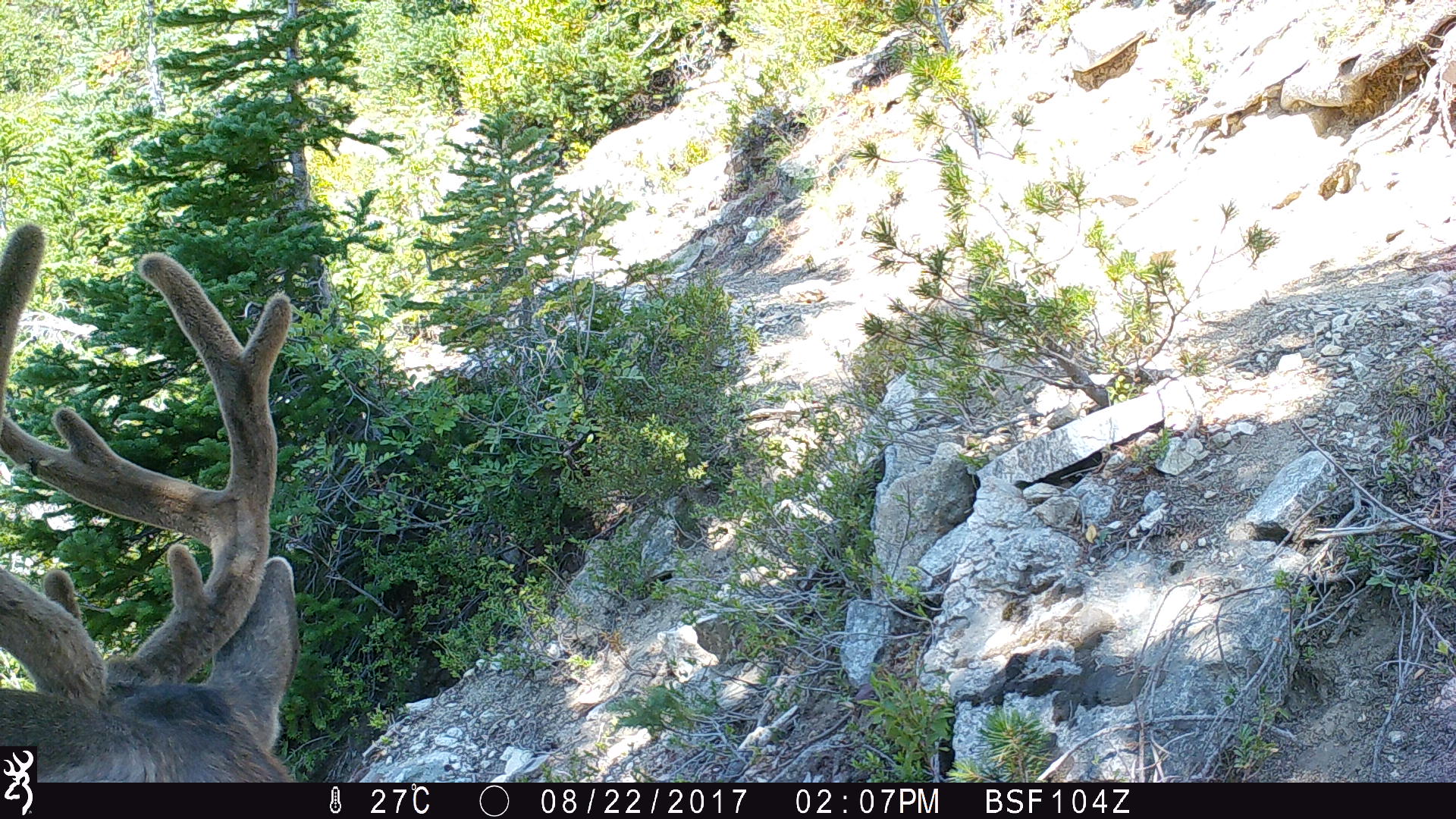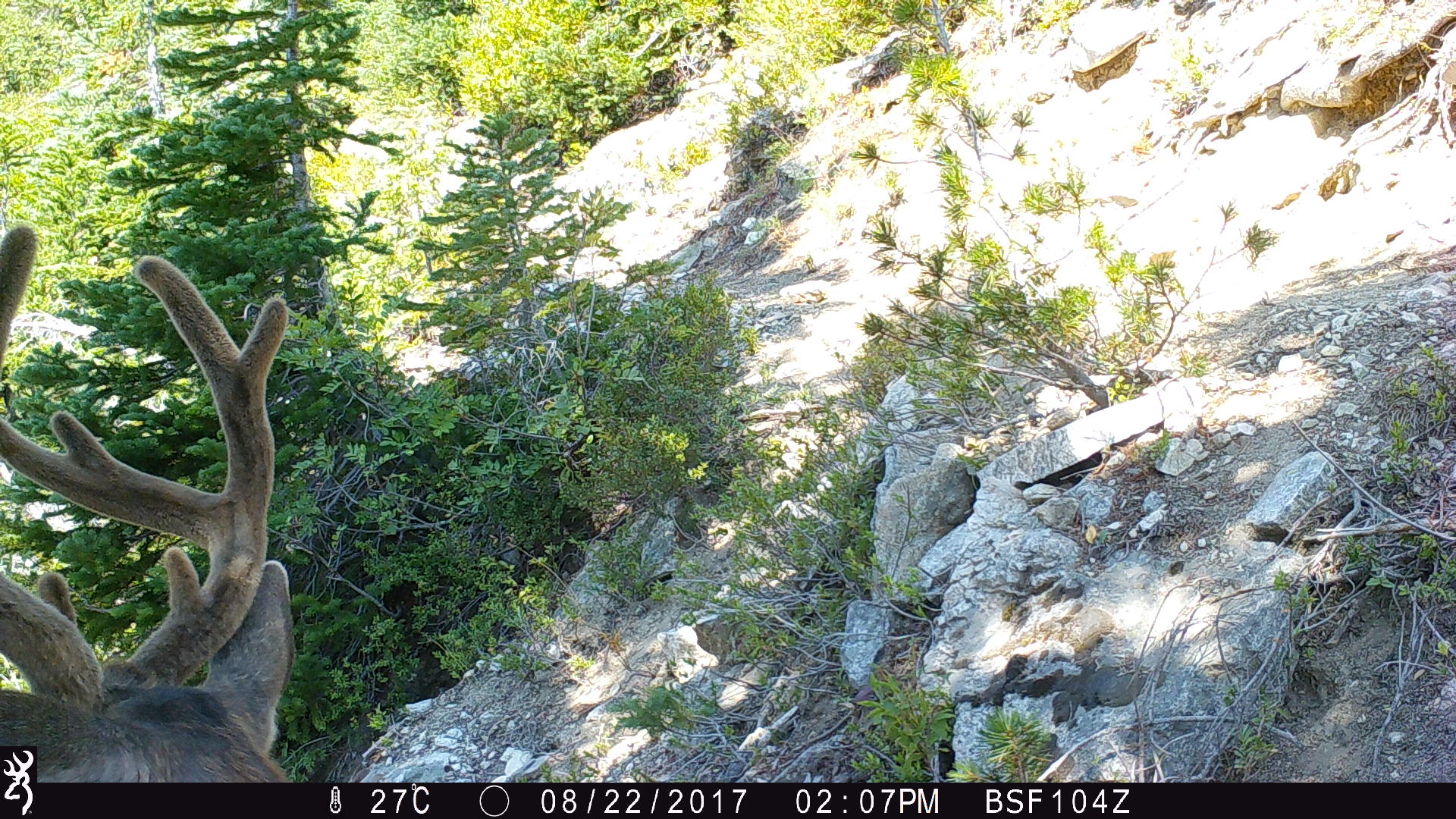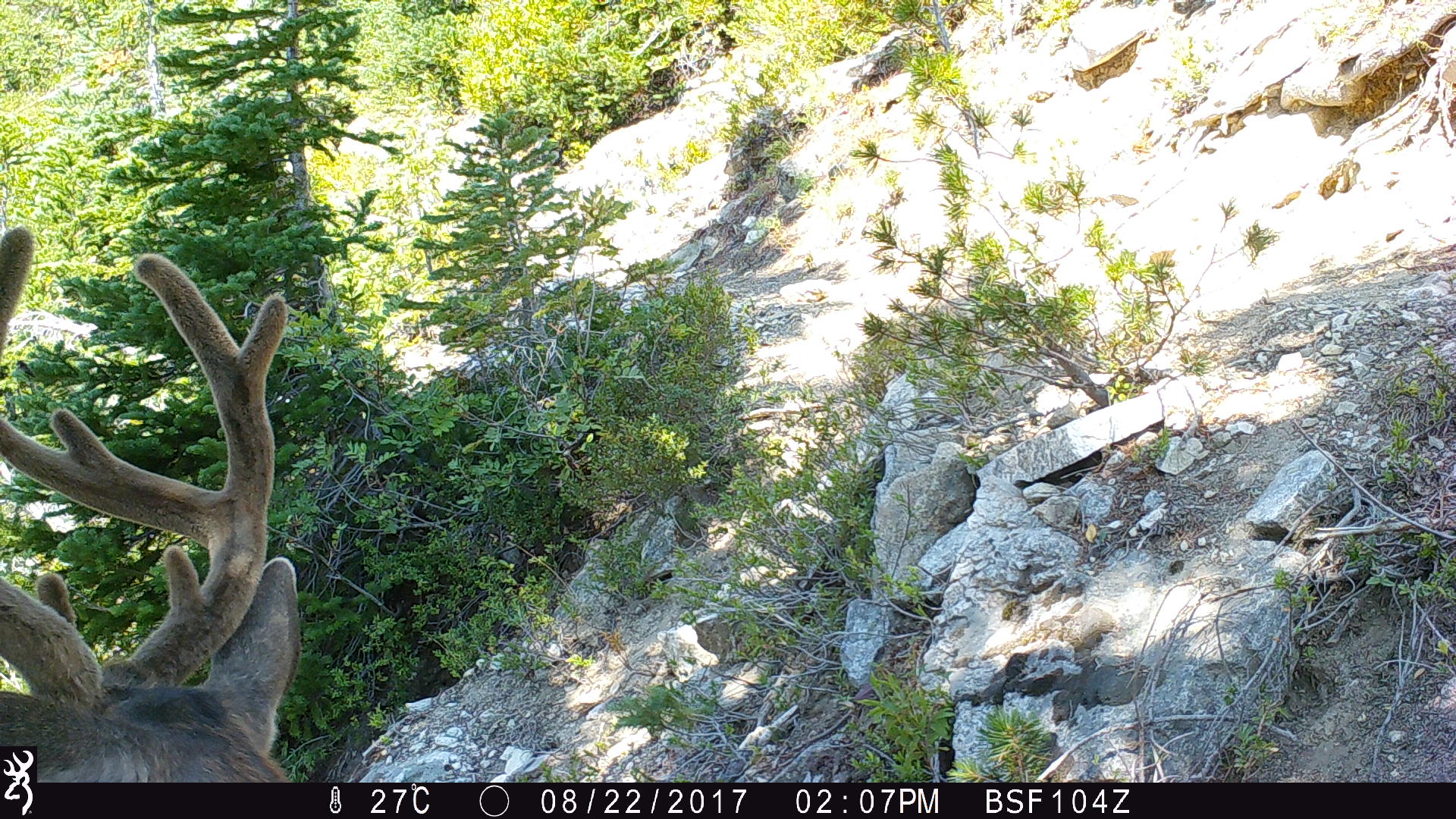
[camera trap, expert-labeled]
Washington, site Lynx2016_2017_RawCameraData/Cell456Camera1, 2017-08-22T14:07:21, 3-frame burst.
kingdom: Animalia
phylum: Chordata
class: Mammalia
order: Artiodactyla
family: Cervidae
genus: Odocoileus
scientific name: Odocoileus hemionus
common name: mule deer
Odocoileus hemionus (mule deer). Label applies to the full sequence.